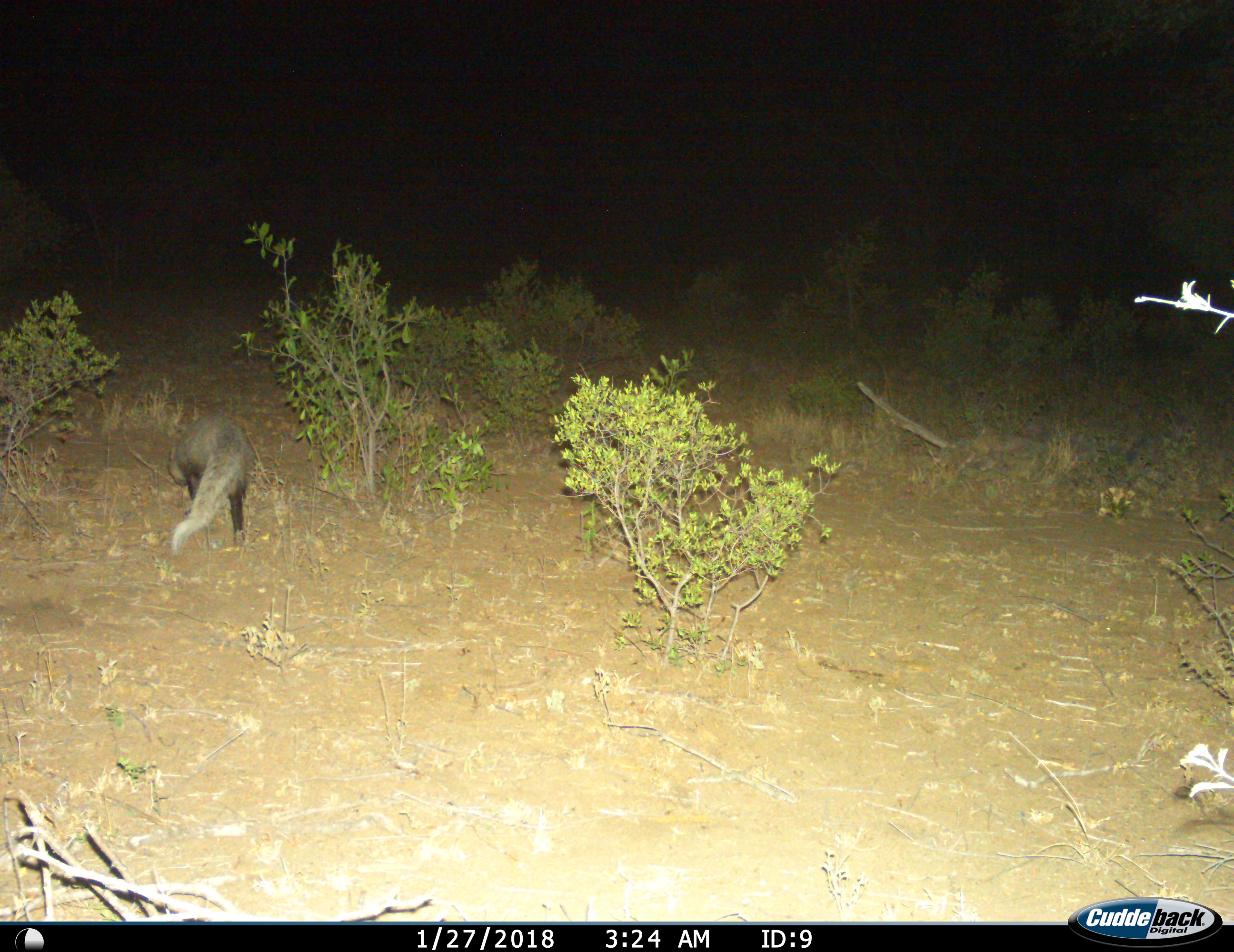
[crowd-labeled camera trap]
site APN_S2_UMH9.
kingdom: Animalia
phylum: Chordata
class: Mammalia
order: Carnivora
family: Herpestidae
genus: Ichneumia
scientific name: Ichneumia albicauda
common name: white-tailed mongoose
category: mongoosewhitetailed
Mongoosewhitetailed (white-tailed mongoose) (Ichneumia albicauda), count 1. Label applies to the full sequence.